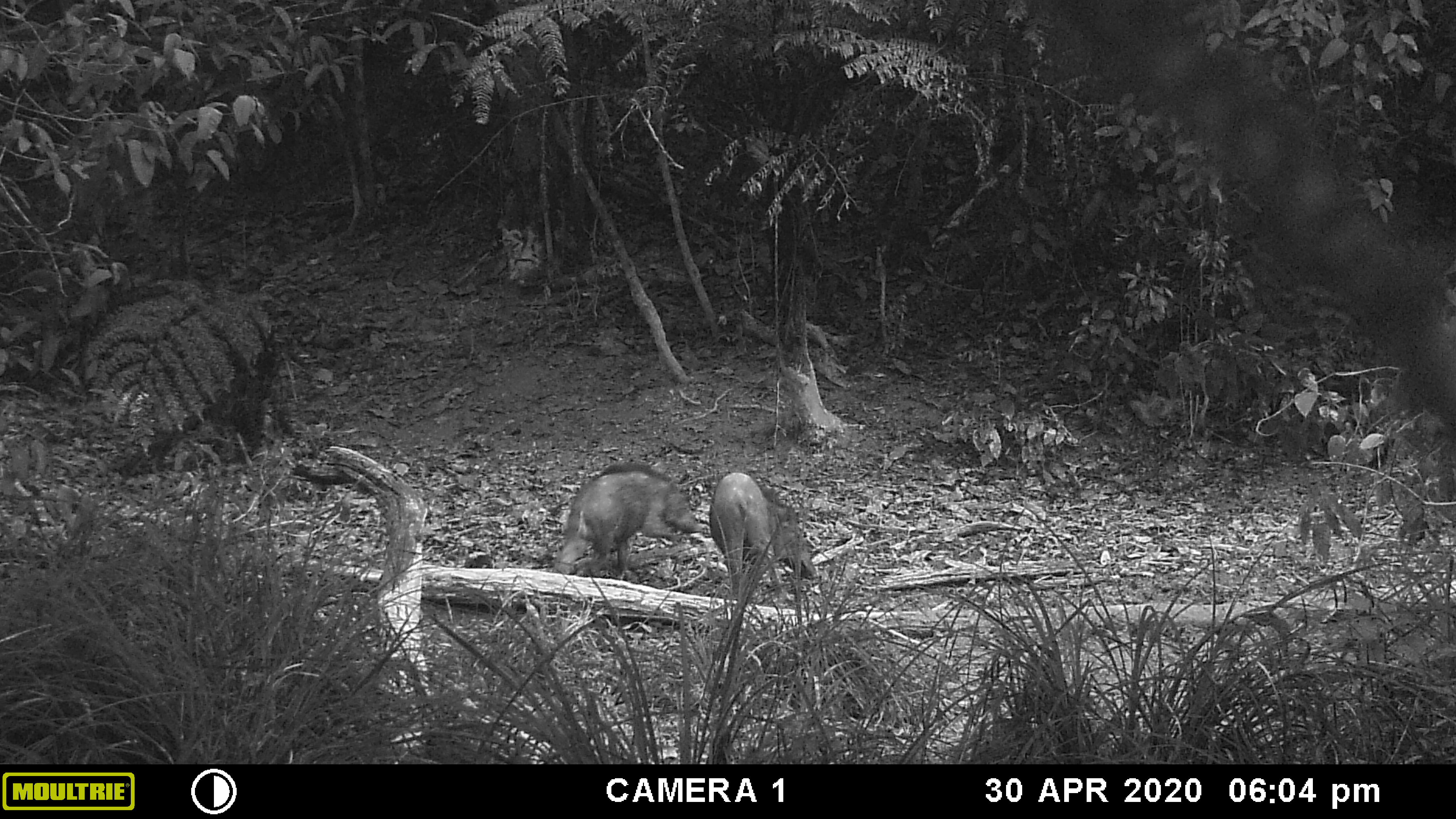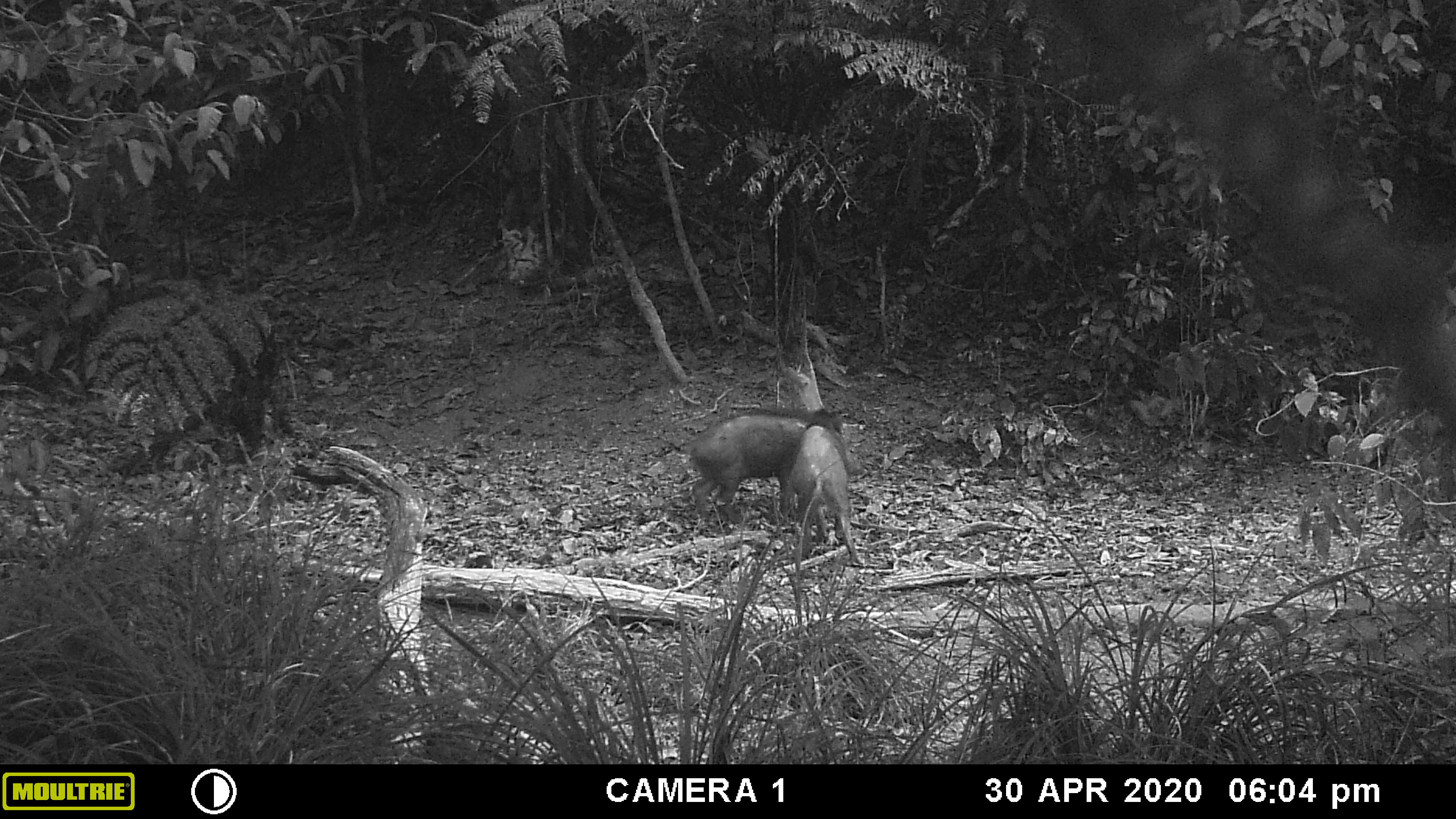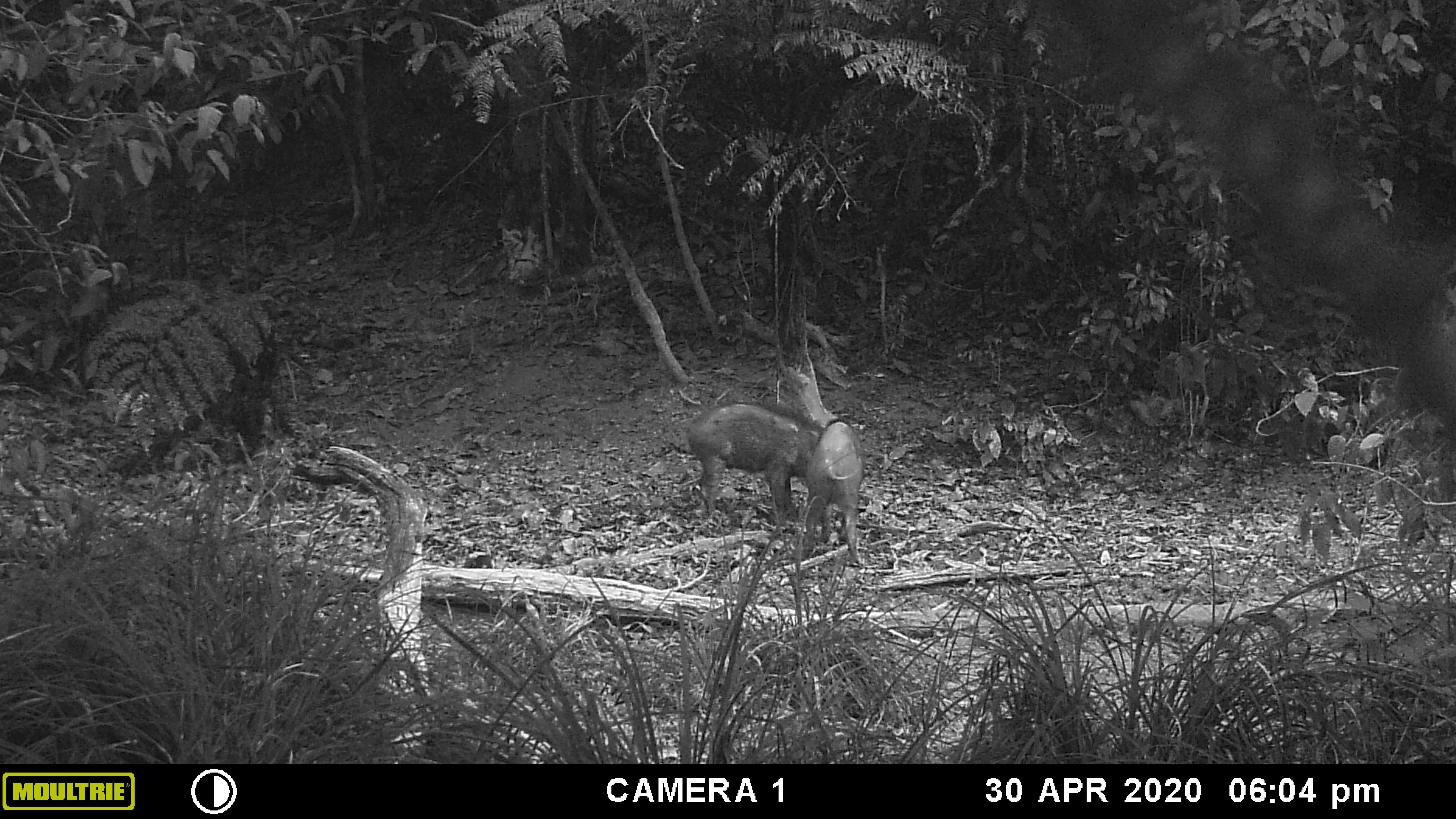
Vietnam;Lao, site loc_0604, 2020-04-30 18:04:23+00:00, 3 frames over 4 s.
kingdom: Animalia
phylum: Chordata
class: Mammalia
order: Artiodactyla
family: Suidae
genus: Sus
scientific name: Sus scrofa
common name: eurasian wild pig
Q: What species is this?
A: Eurasian wild pig (Sus scrofa).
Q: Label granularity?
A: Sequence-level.